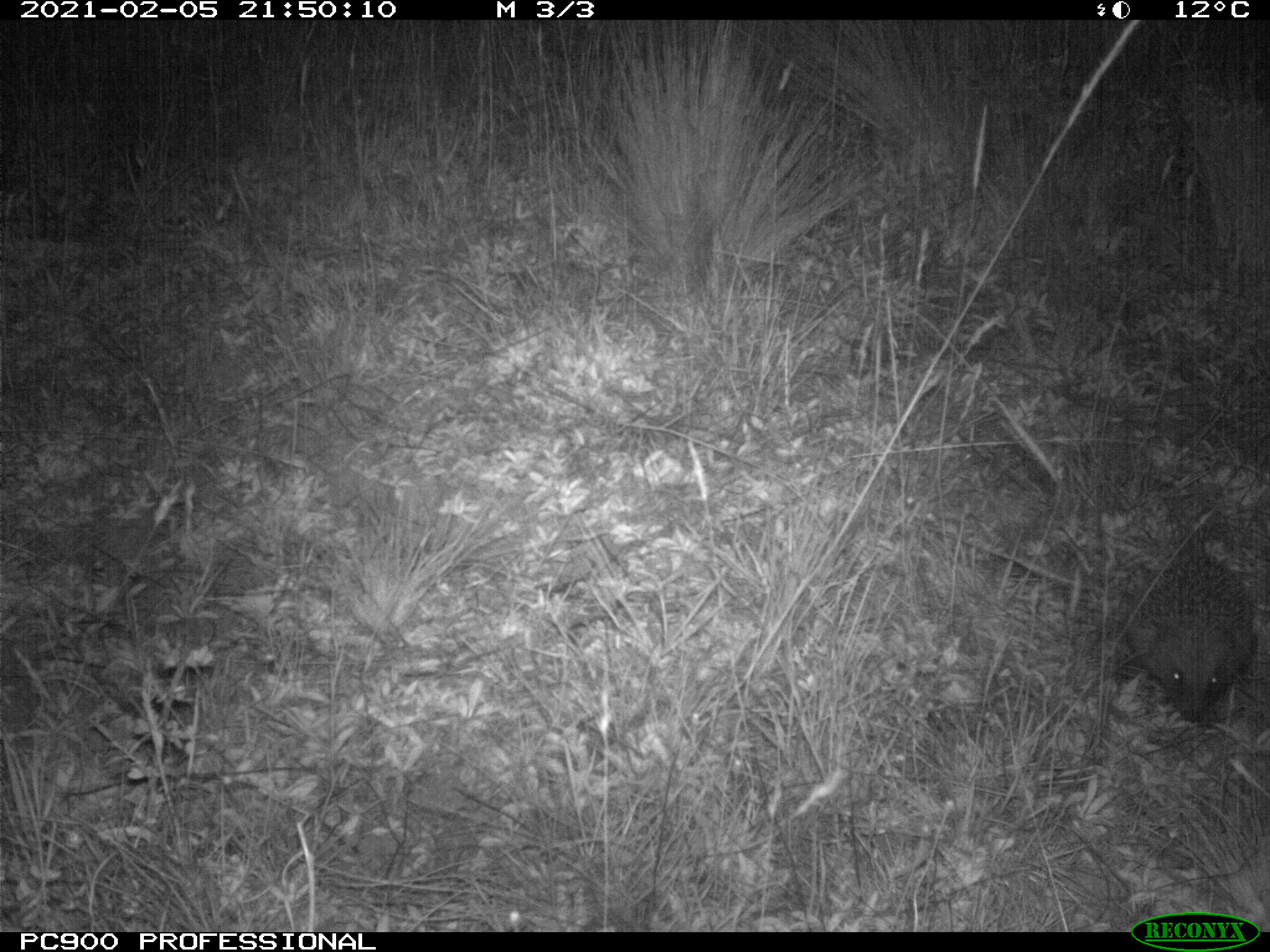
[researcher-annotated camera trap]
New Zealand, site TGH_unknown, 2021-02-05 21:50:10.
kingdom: Animalia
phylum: Chordata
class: Mammalia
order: Eulipotyphla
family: Erinaceidae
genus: Erinaceus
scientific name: Erinaceus europaeus europaeus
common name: european hedgehog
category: hedgehog